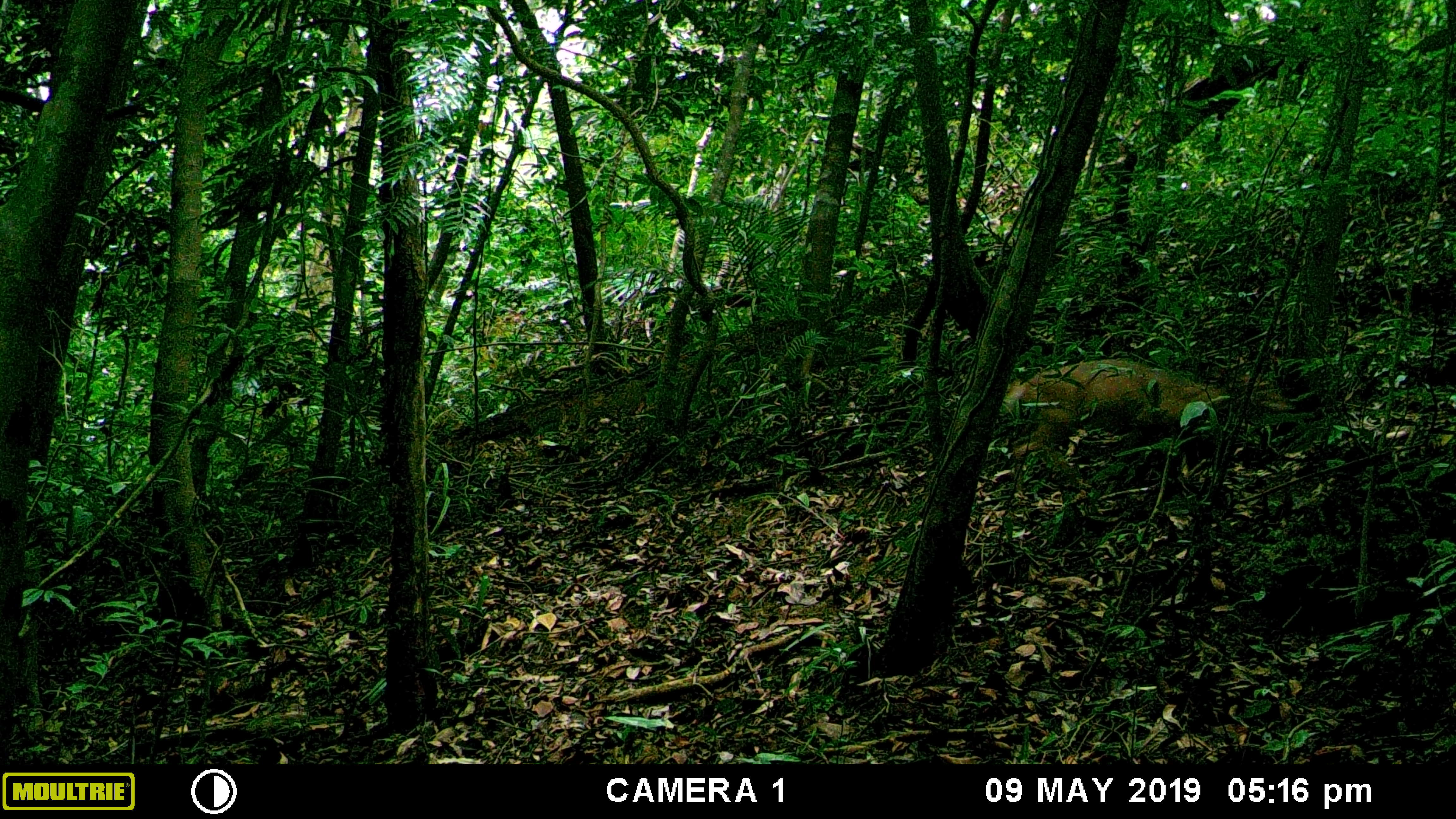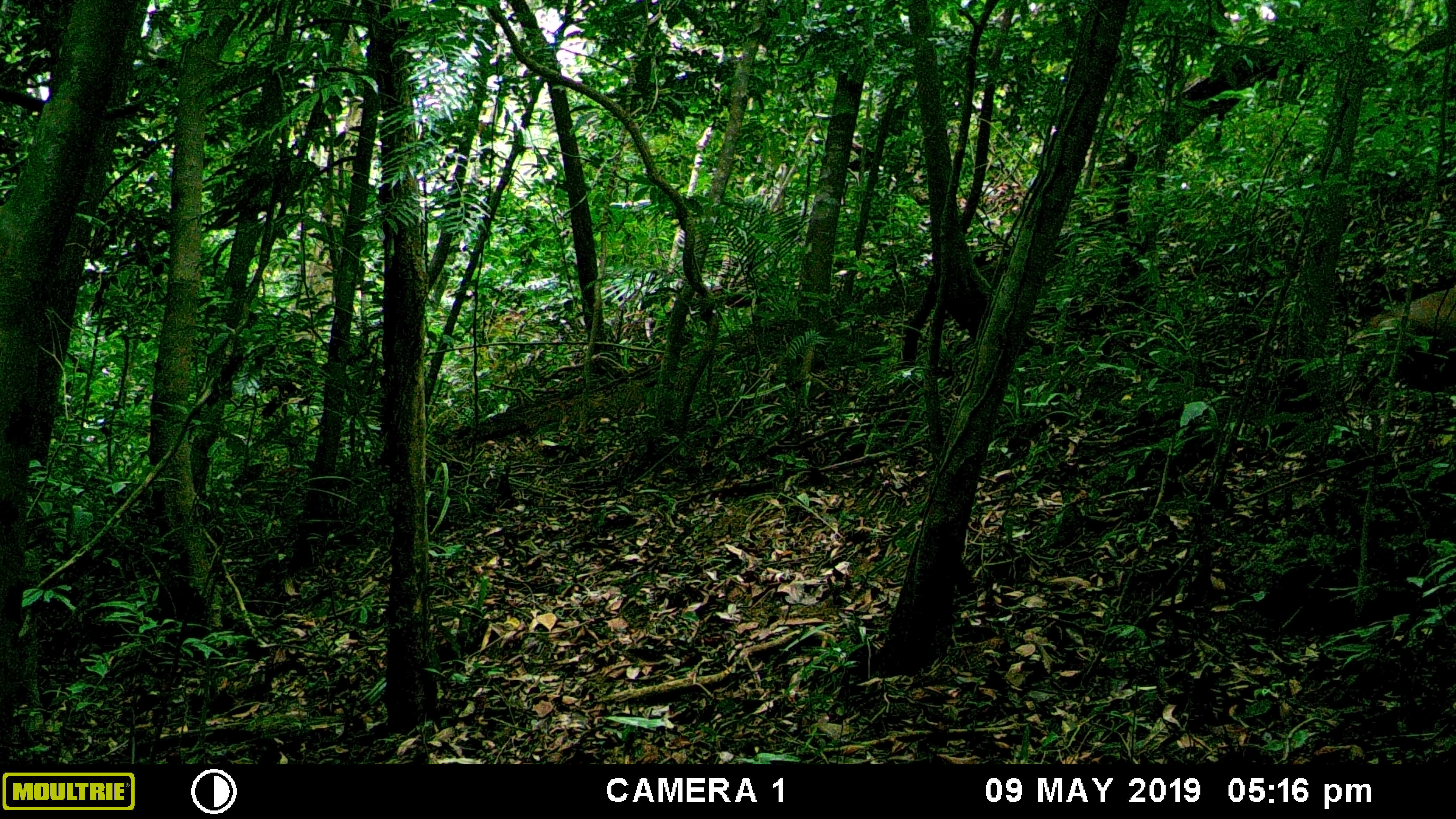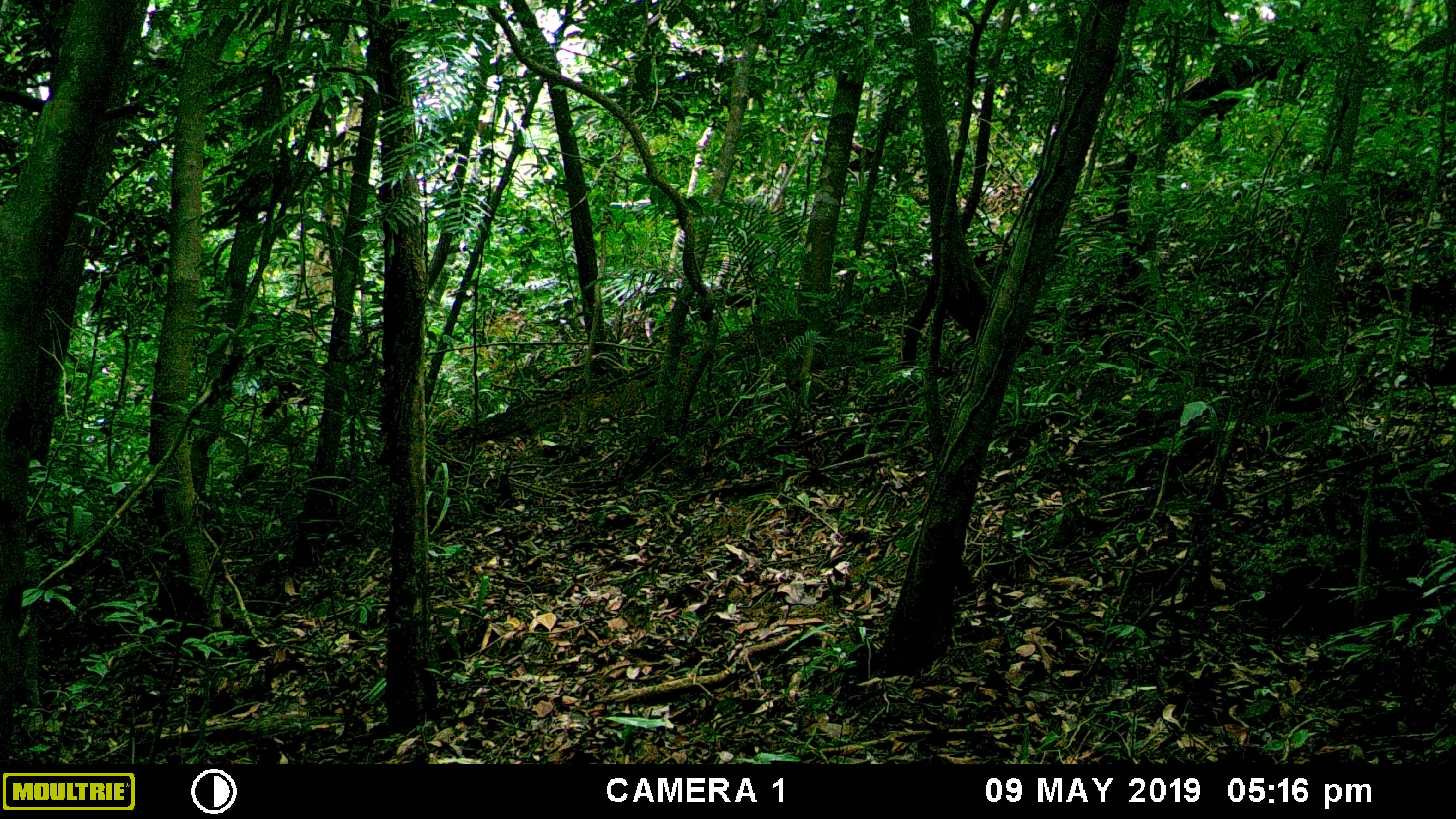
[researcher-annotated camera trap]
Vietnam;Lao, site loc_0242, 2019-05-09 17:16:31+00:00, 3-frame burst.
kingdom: Animalia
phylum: Chordata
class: Mammalia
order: Artiodactyla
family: Cervidae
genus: Muntiacus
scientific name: Muntiacus vuquangensis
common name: large-antlered muntjac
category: large antlered muntjac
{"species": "large antlered muntjac (large-antlered muntjac) (Muntiacus vuquangensis)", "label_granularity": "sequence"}